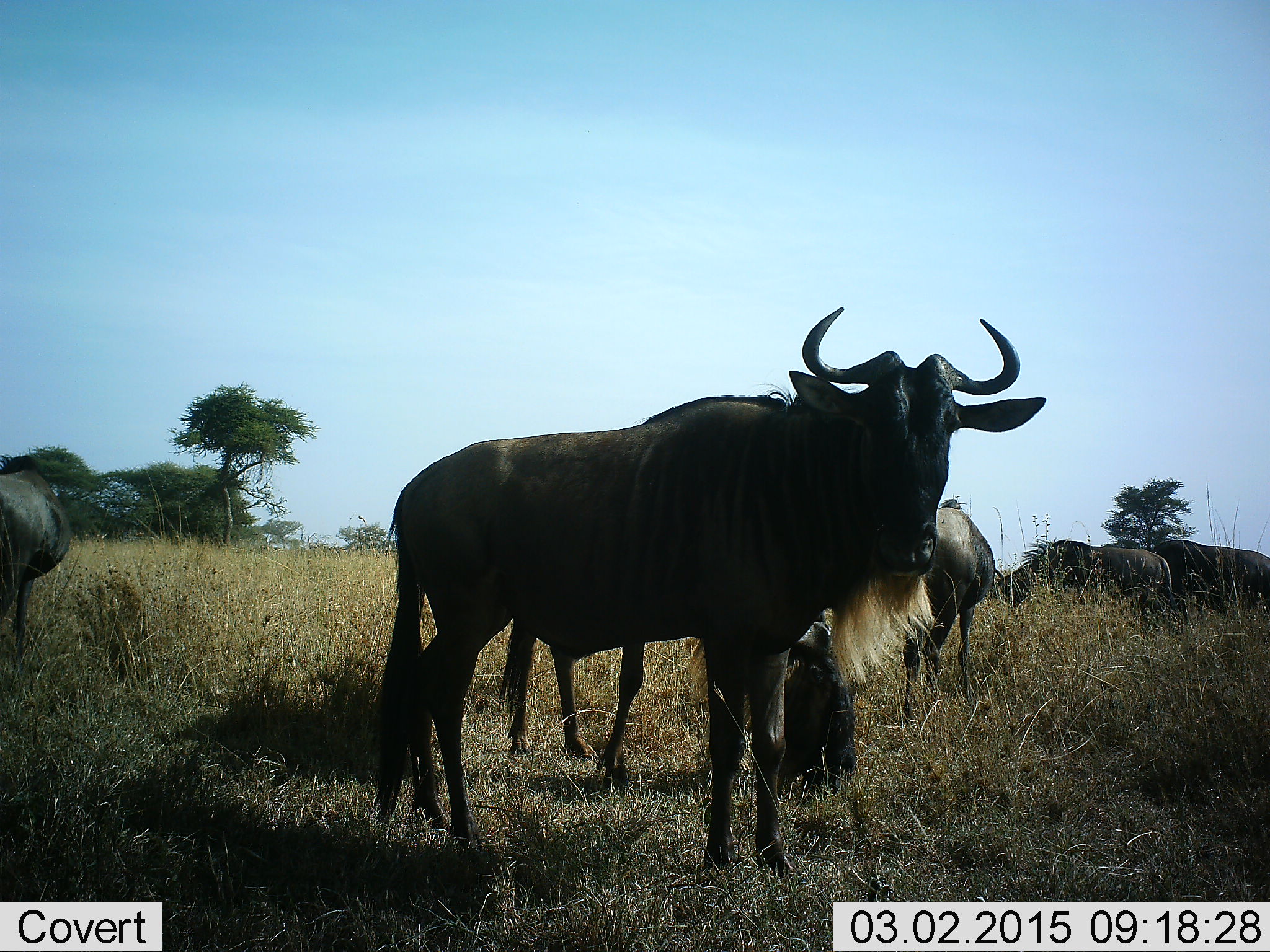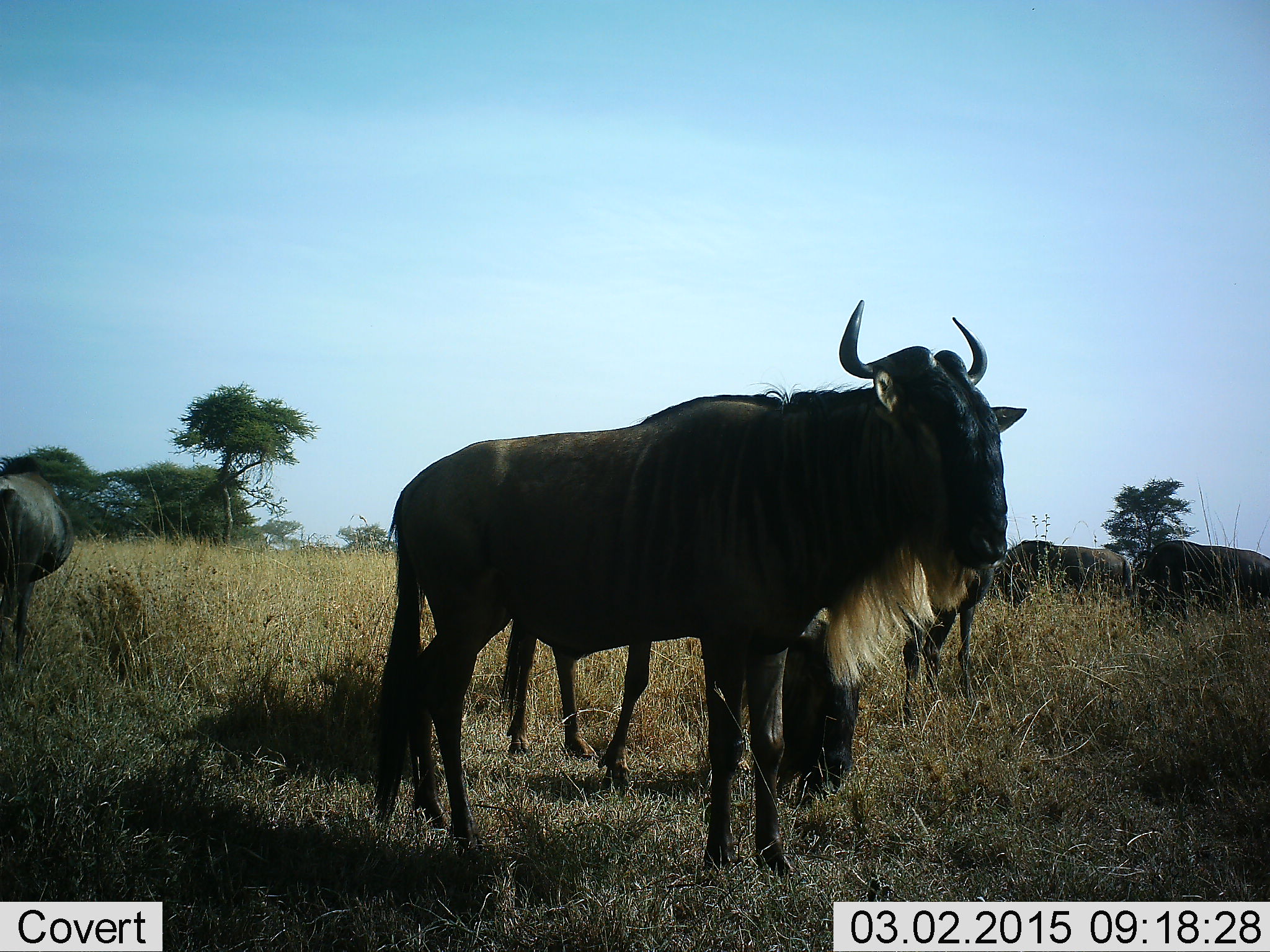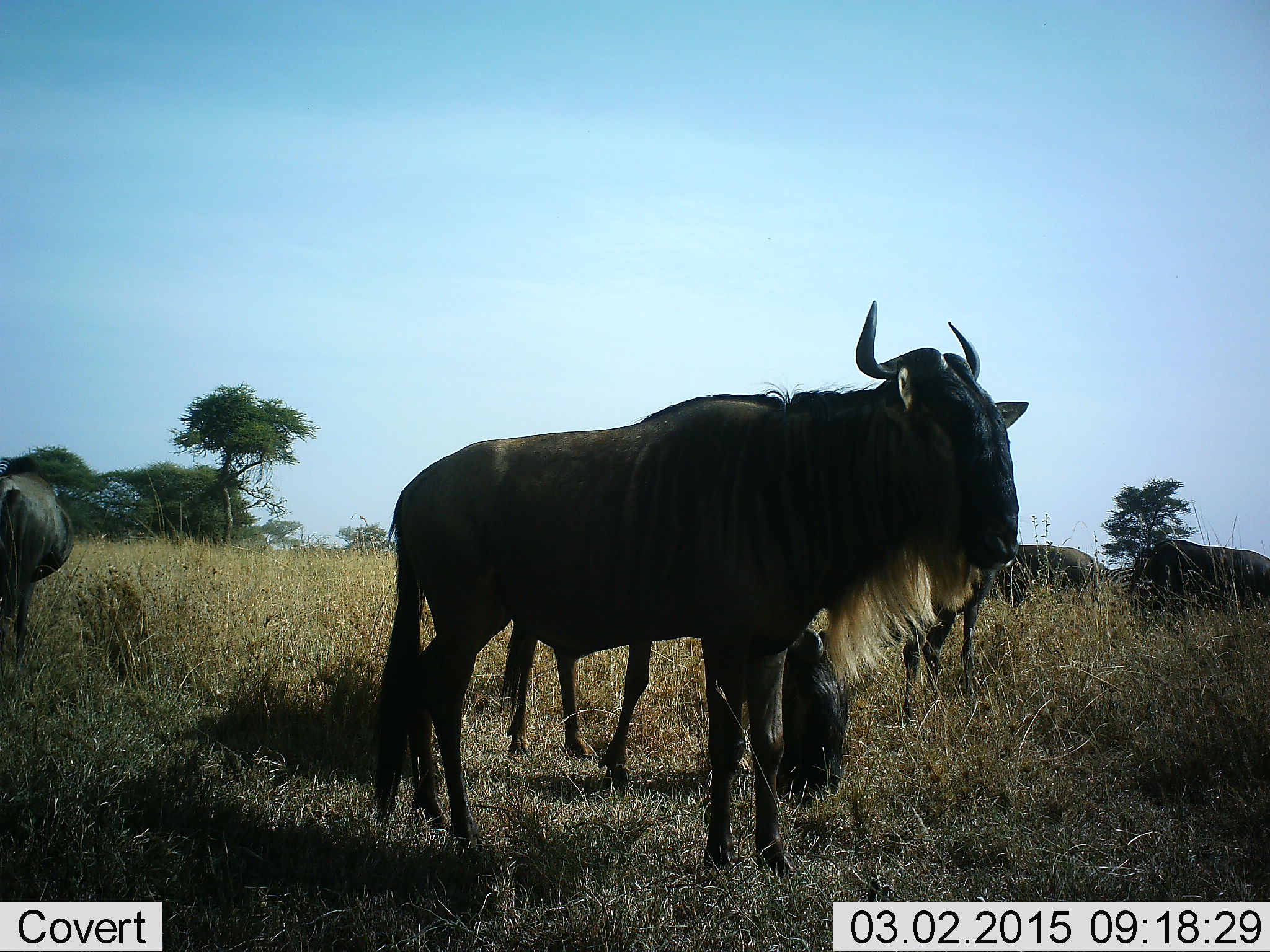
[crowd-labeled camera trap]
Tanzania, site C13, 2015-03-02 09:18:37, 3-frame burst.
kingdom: Animalia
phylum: Chordata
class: Mammalia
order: Artiodactyla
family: Bovidae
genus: Connochaetes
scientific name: Connochaetes taurinus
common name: blue wildebeest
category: wildebeest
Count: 6.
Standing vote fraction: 100%.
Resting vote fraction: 0%.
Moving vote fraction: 9%.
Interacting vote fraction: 0%.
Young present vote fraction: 0%.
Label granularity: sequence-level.